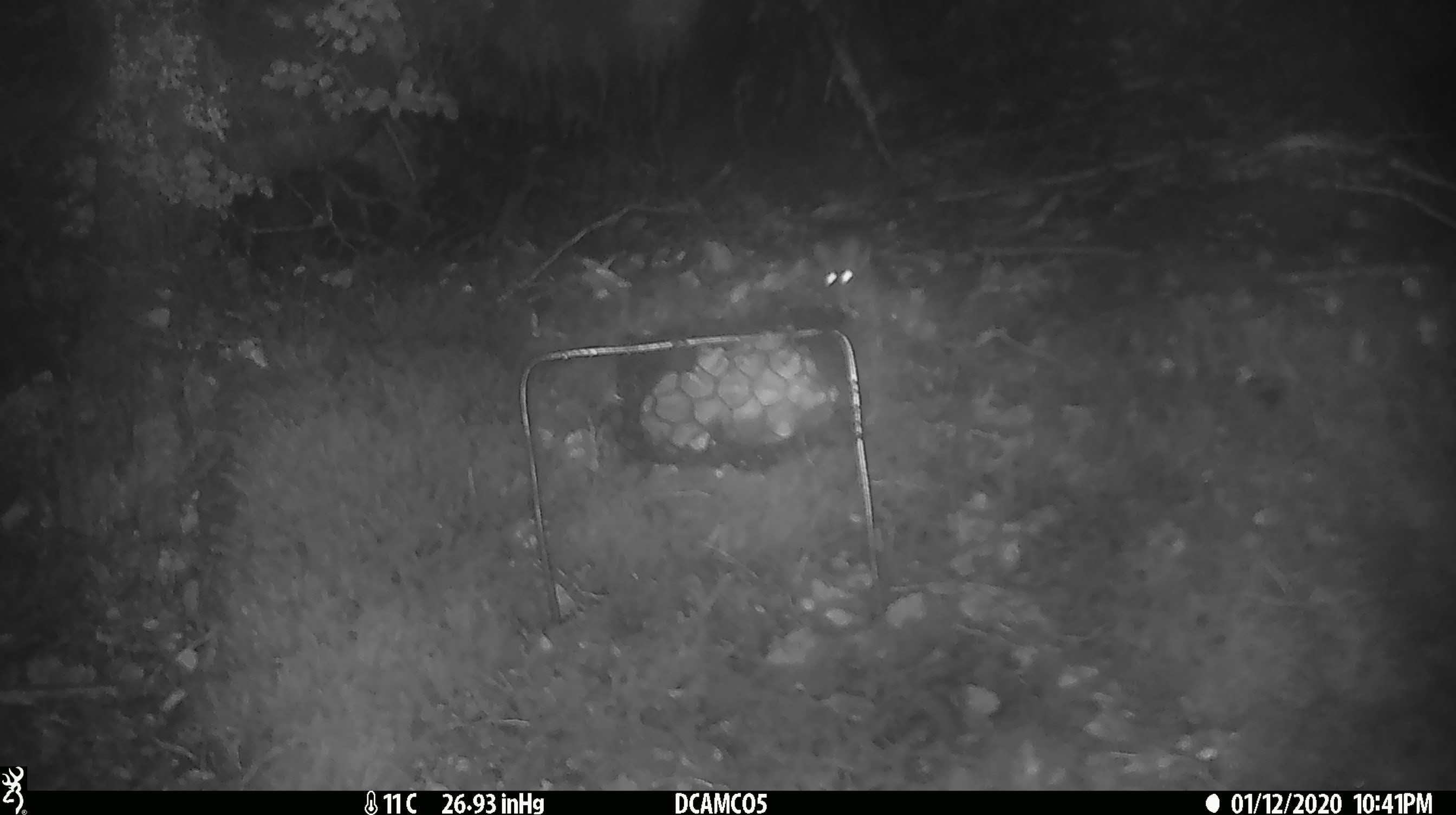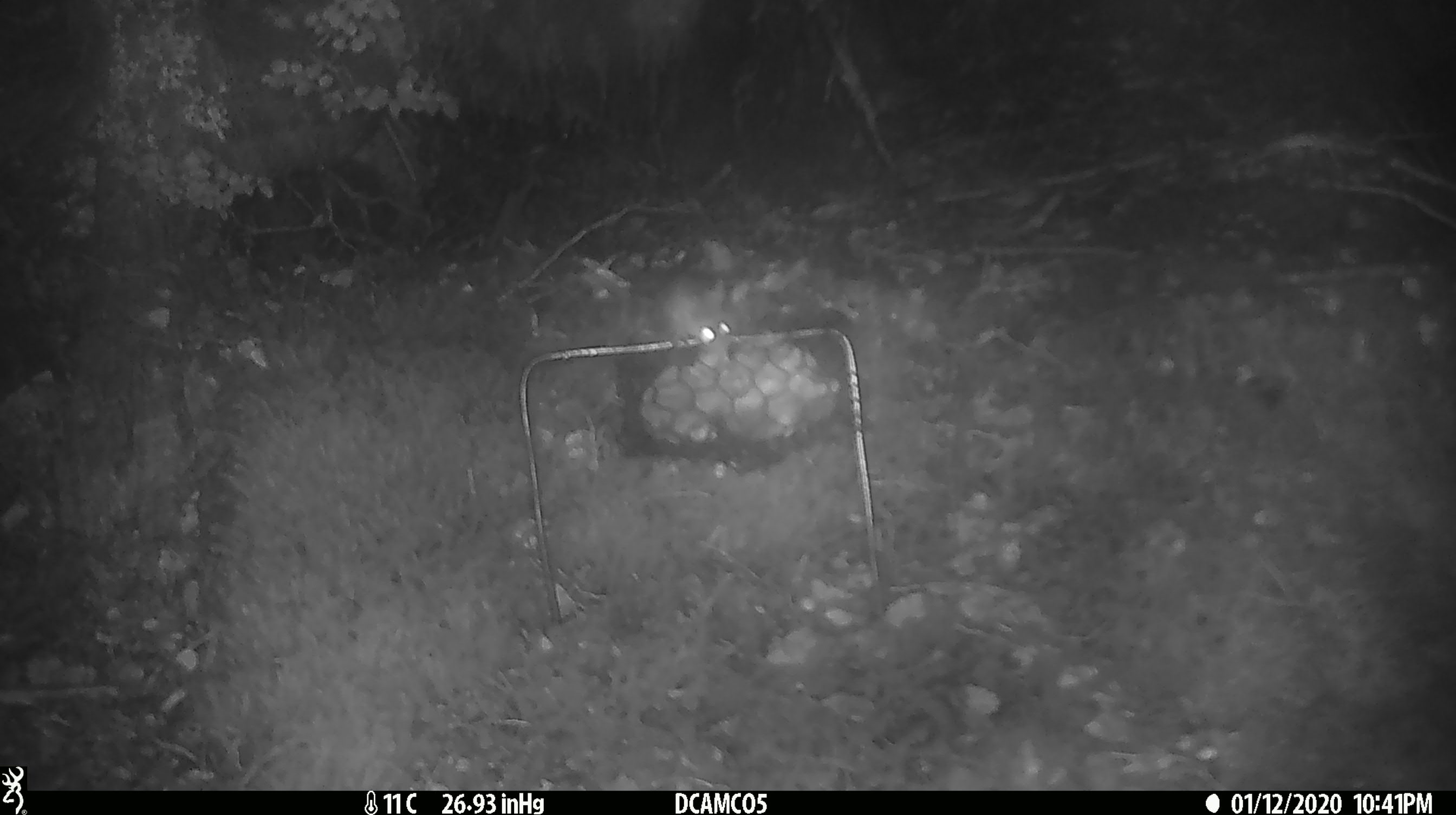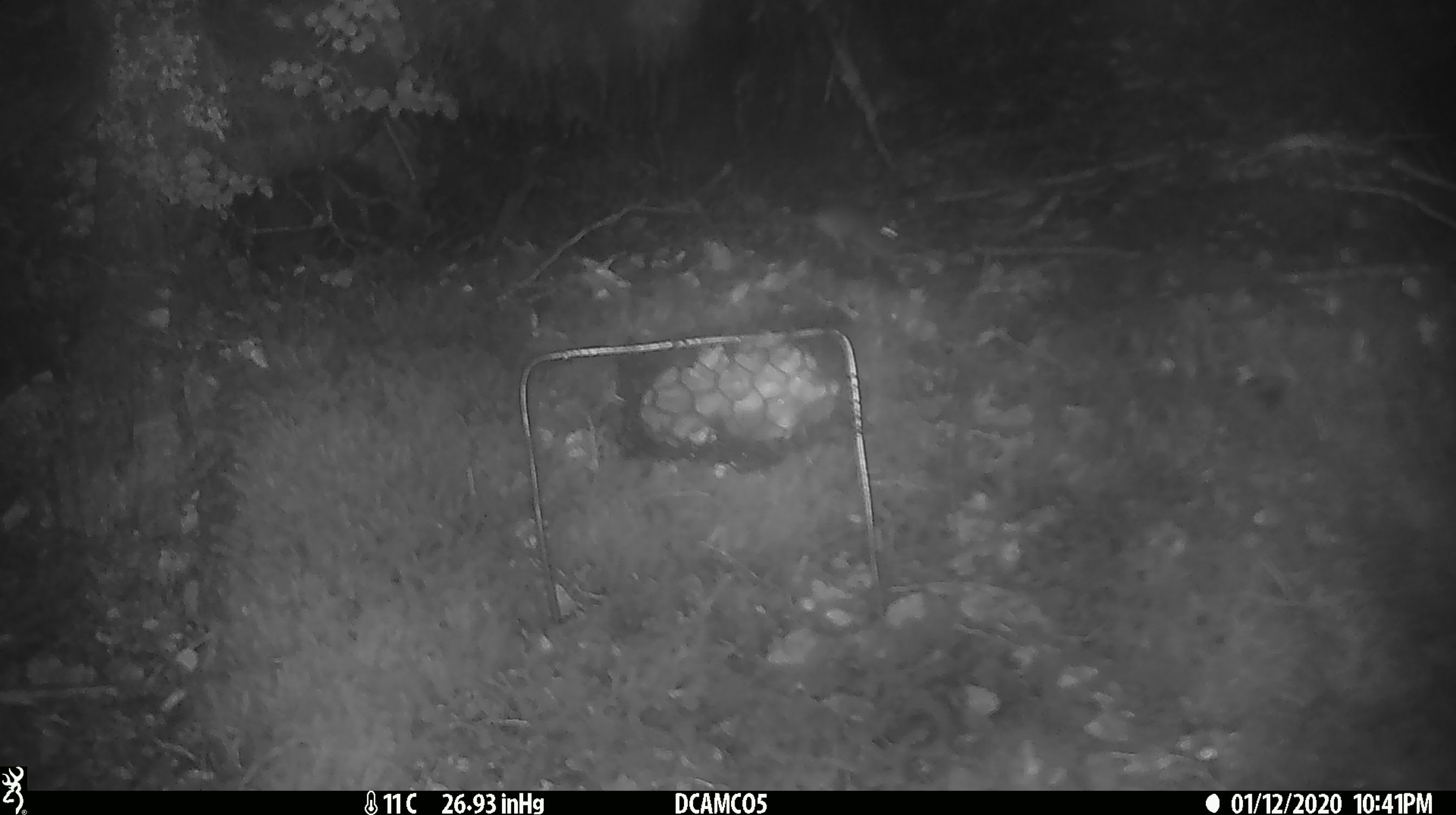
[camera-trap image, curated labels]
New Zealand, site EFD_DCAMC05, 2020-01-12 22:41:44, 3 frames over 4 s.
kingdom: Animalia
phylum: Chordata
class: Mammalia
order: Rodentia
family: Muridae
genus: Mus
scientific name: Mus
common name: mouse